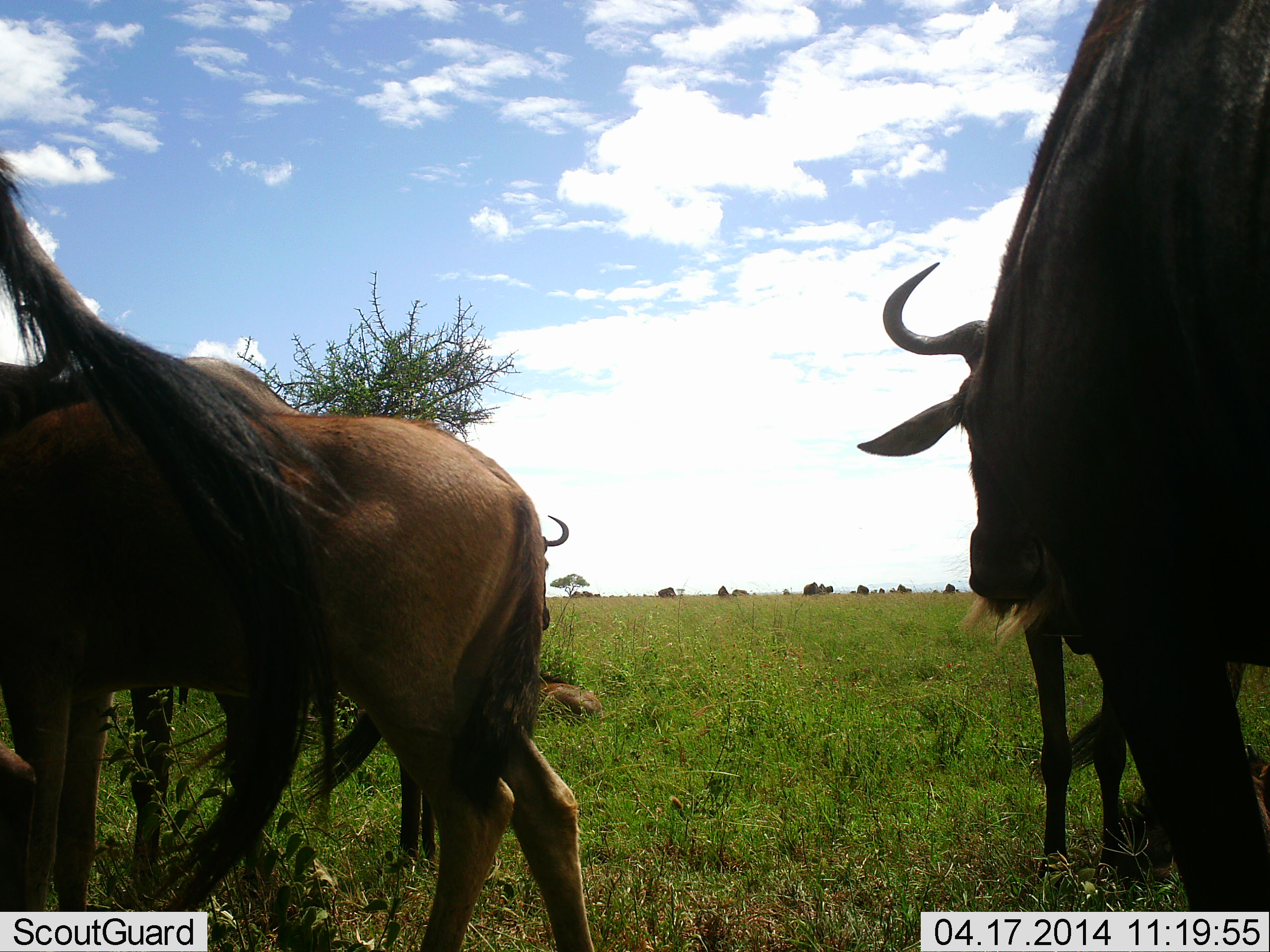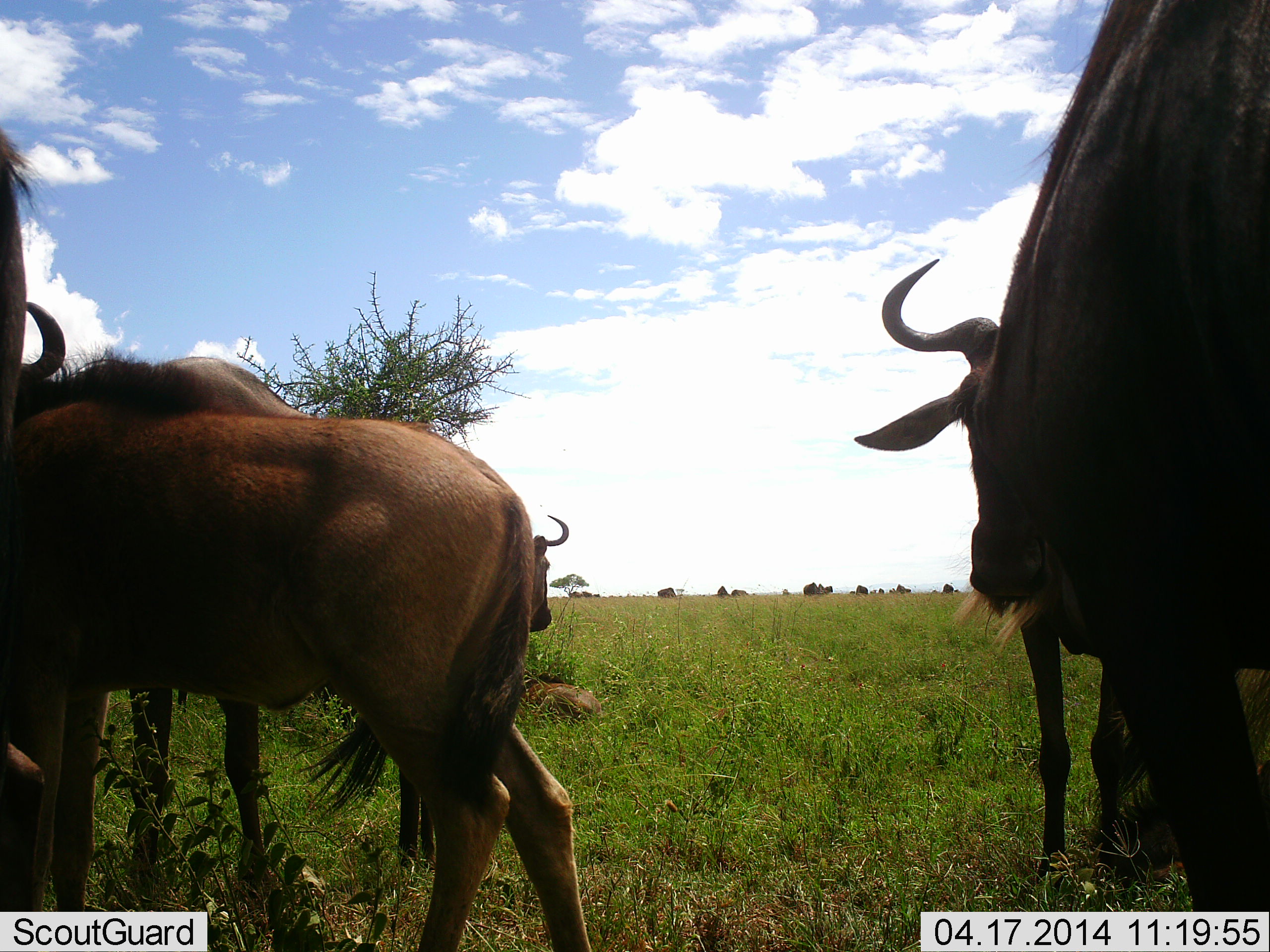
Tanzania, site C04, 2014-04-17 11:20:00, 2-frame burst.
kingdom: Animalia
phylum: Chordata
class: Mammalia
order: Artiodactyla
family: Bovidae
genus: Connochaetes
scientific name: Connochaetes taurinus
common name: blue wildebeest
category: wildebeest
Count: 5.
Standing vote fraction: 100%.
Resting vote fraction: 30%.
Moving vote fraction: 20%.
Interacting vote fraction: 10%.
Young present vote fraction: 30%.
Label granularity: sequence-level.